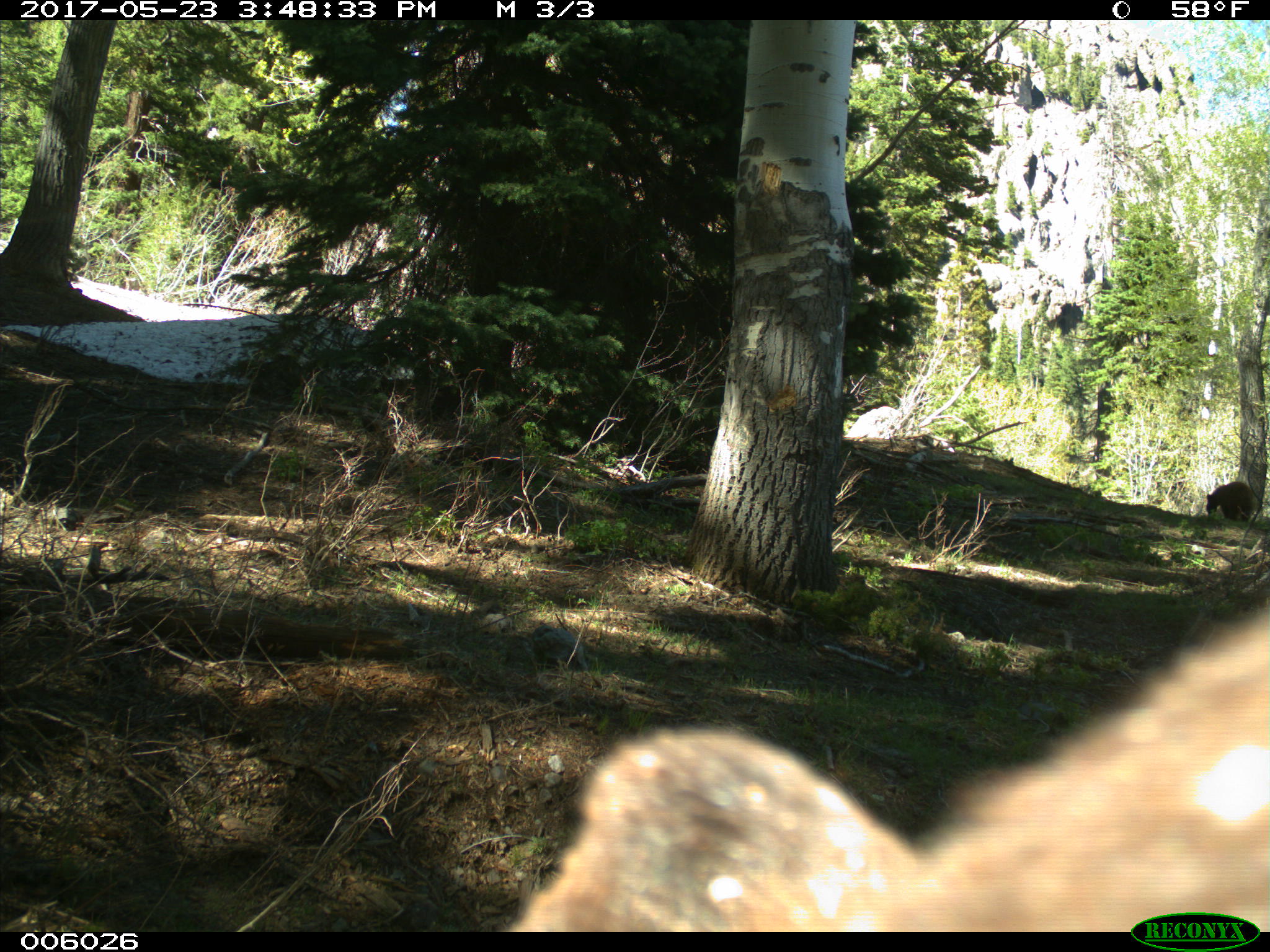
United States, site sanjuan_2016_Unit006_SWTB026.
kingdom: Animalia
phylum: Chordata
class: Mammalia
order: Carnivora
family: Ursidae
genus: Ursus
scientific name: Ursus americanus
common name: american black bear